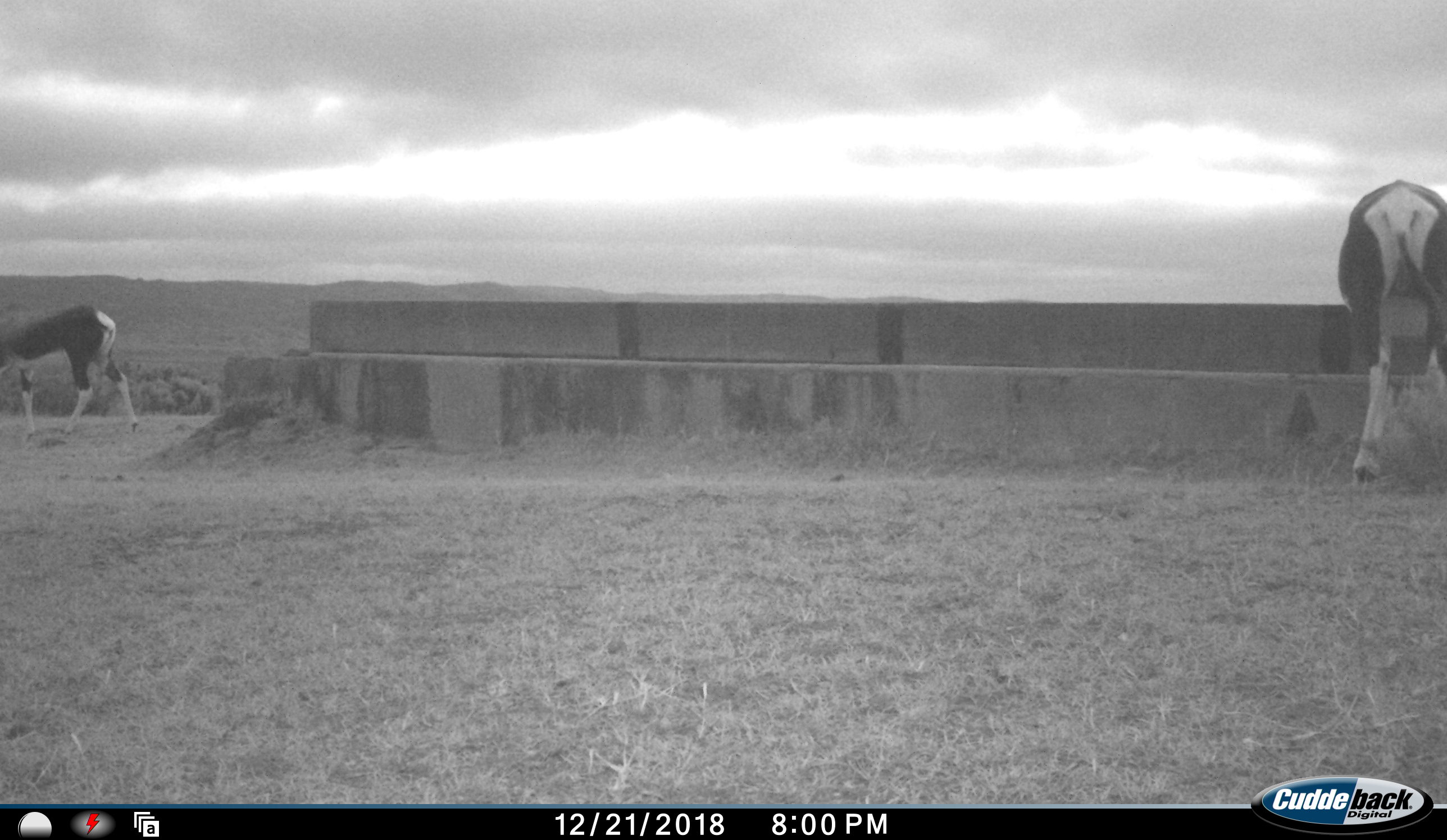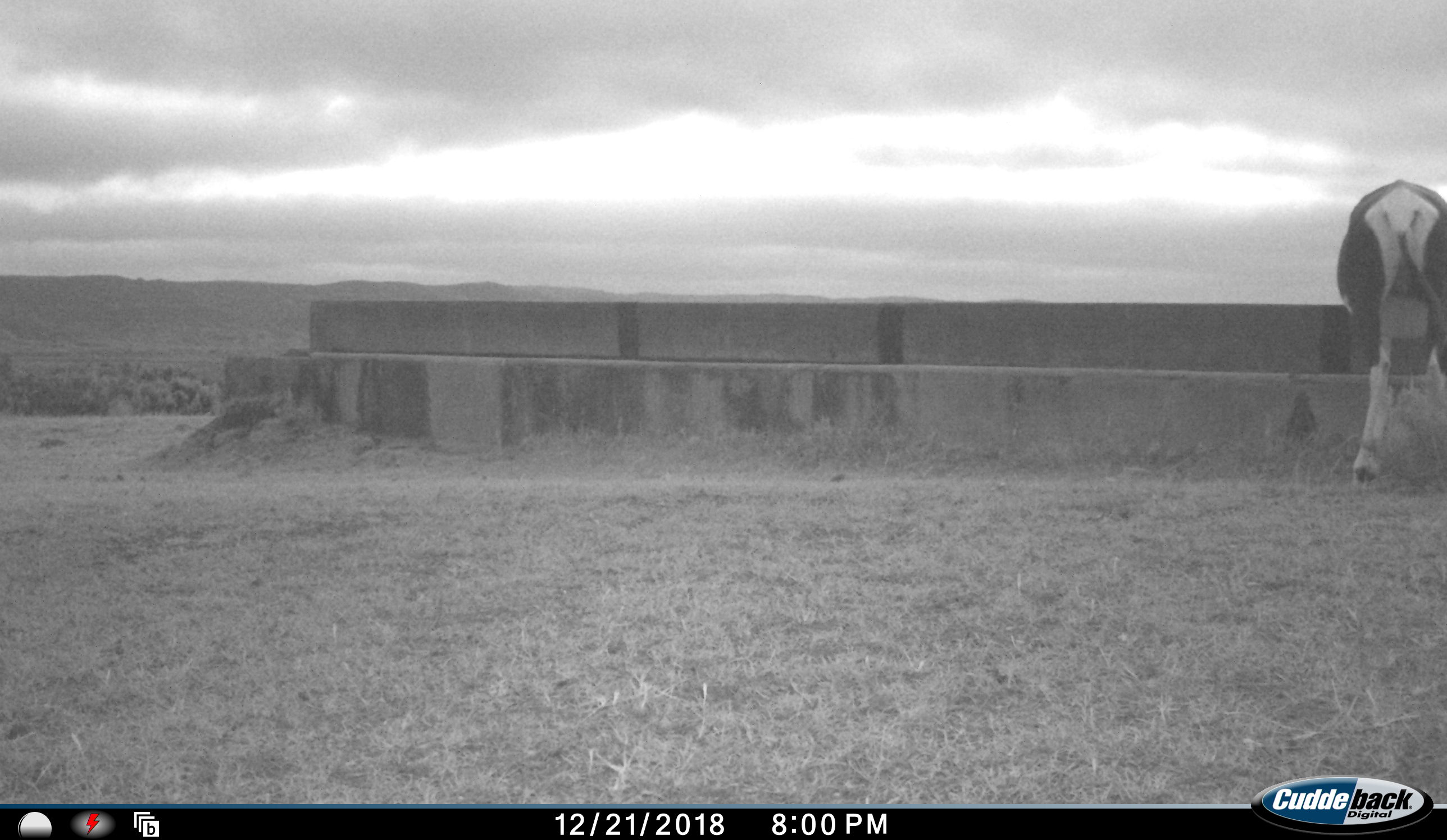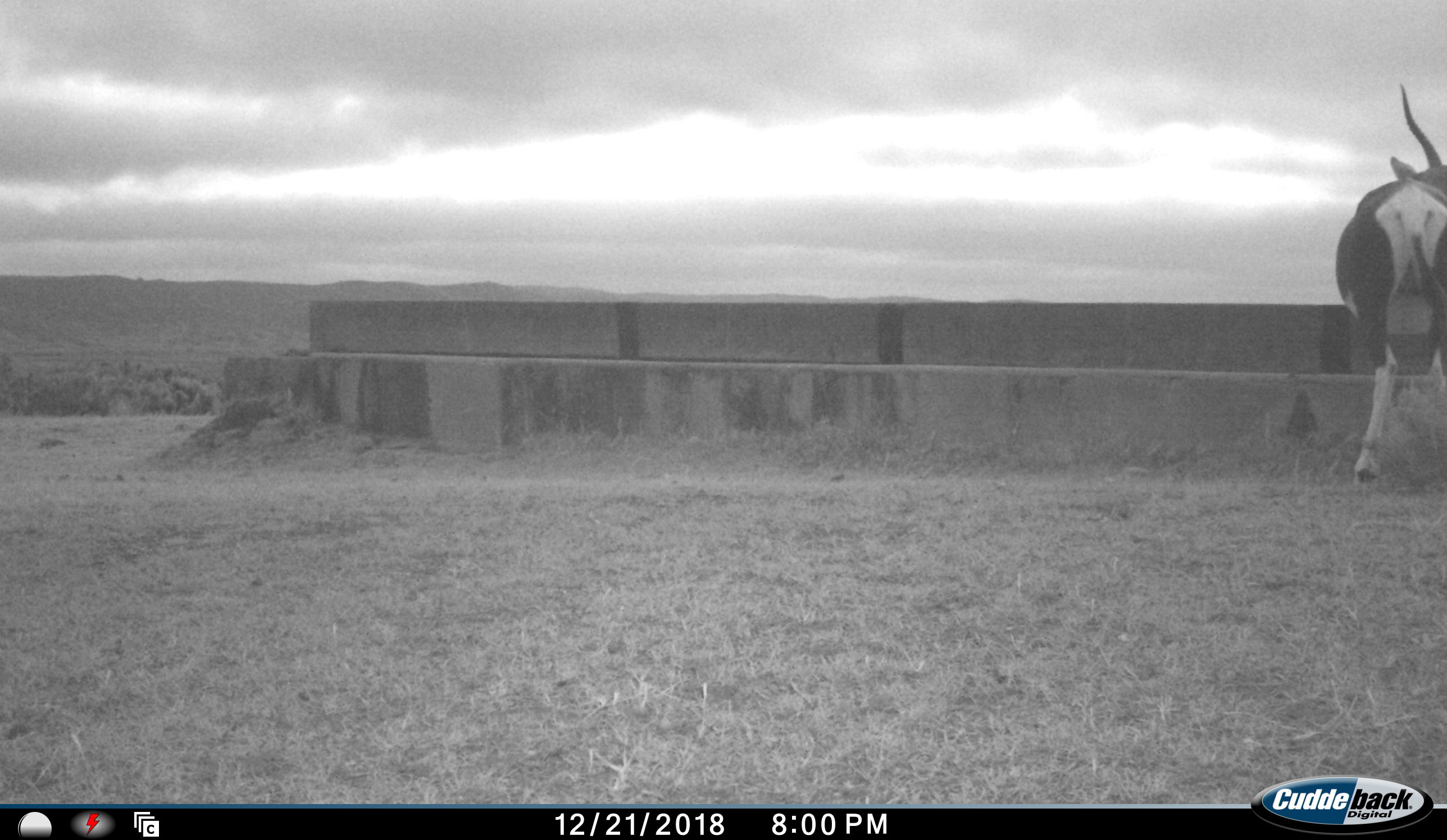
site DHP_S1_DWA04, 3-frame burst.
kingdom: Animalia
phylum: Chordata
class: Mammalia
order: Artiodactyla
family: Bovidae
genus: Damaliscus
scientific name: Damaliscus pygargus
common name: bontebok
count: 2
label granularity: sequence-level